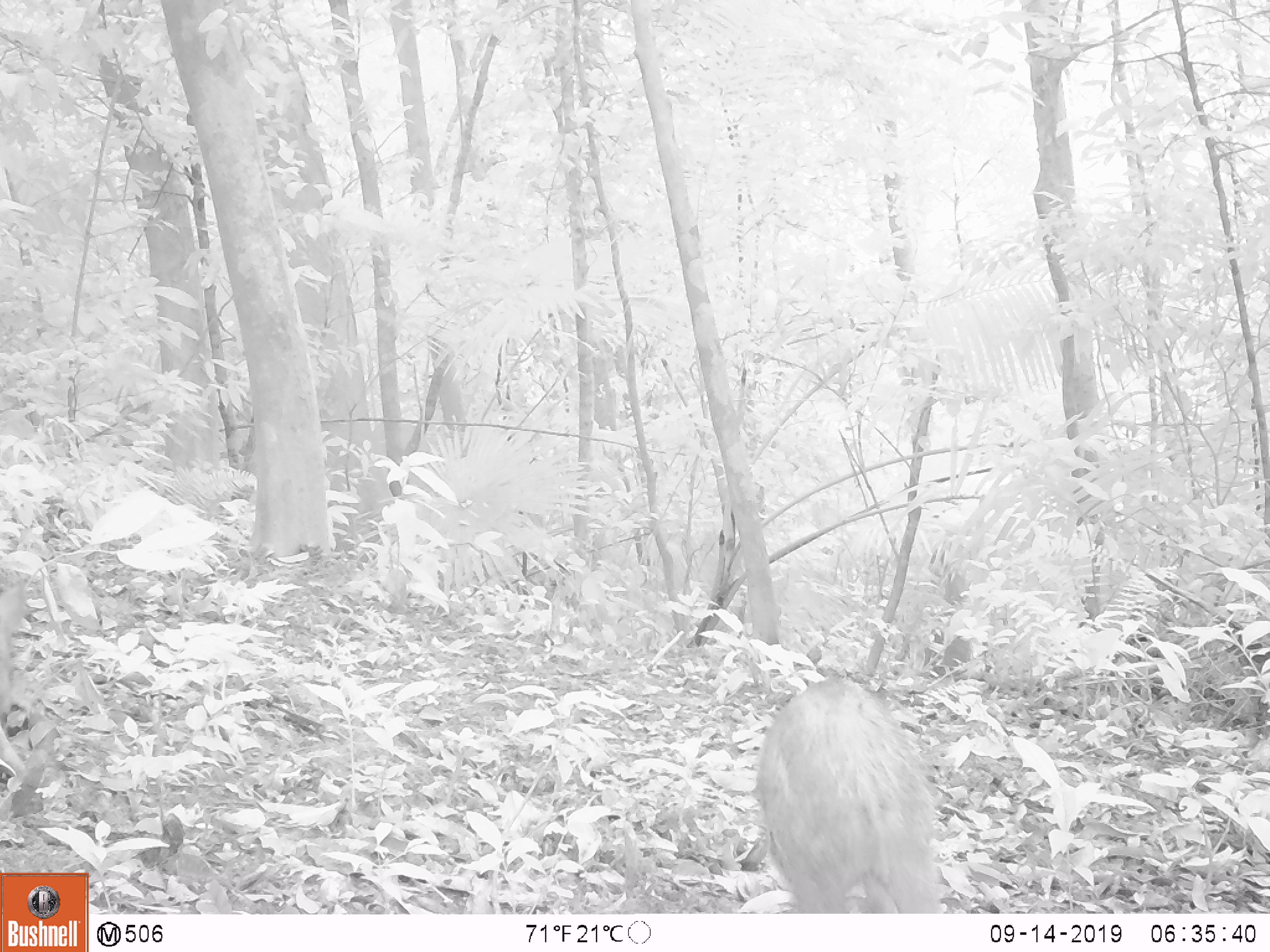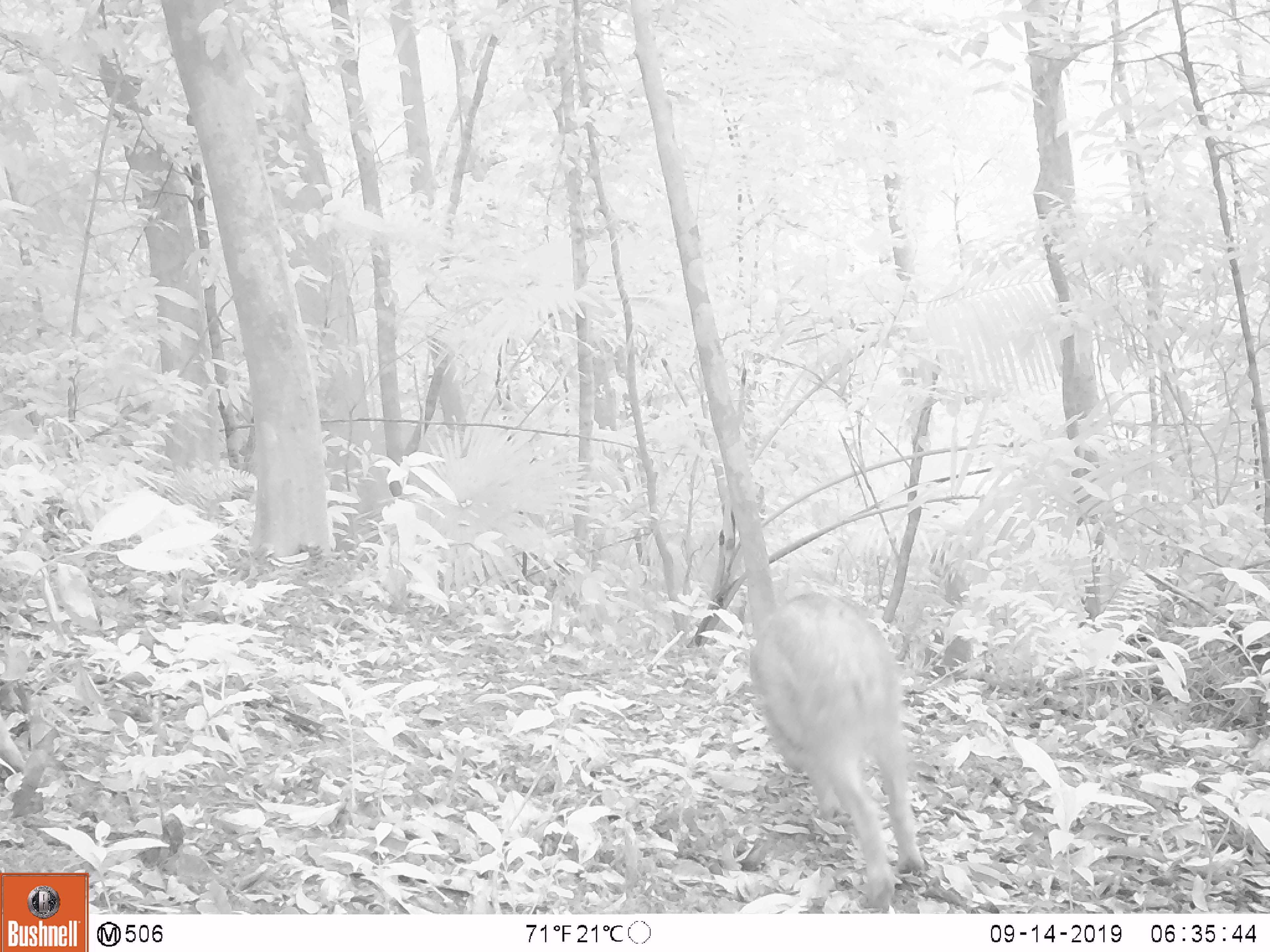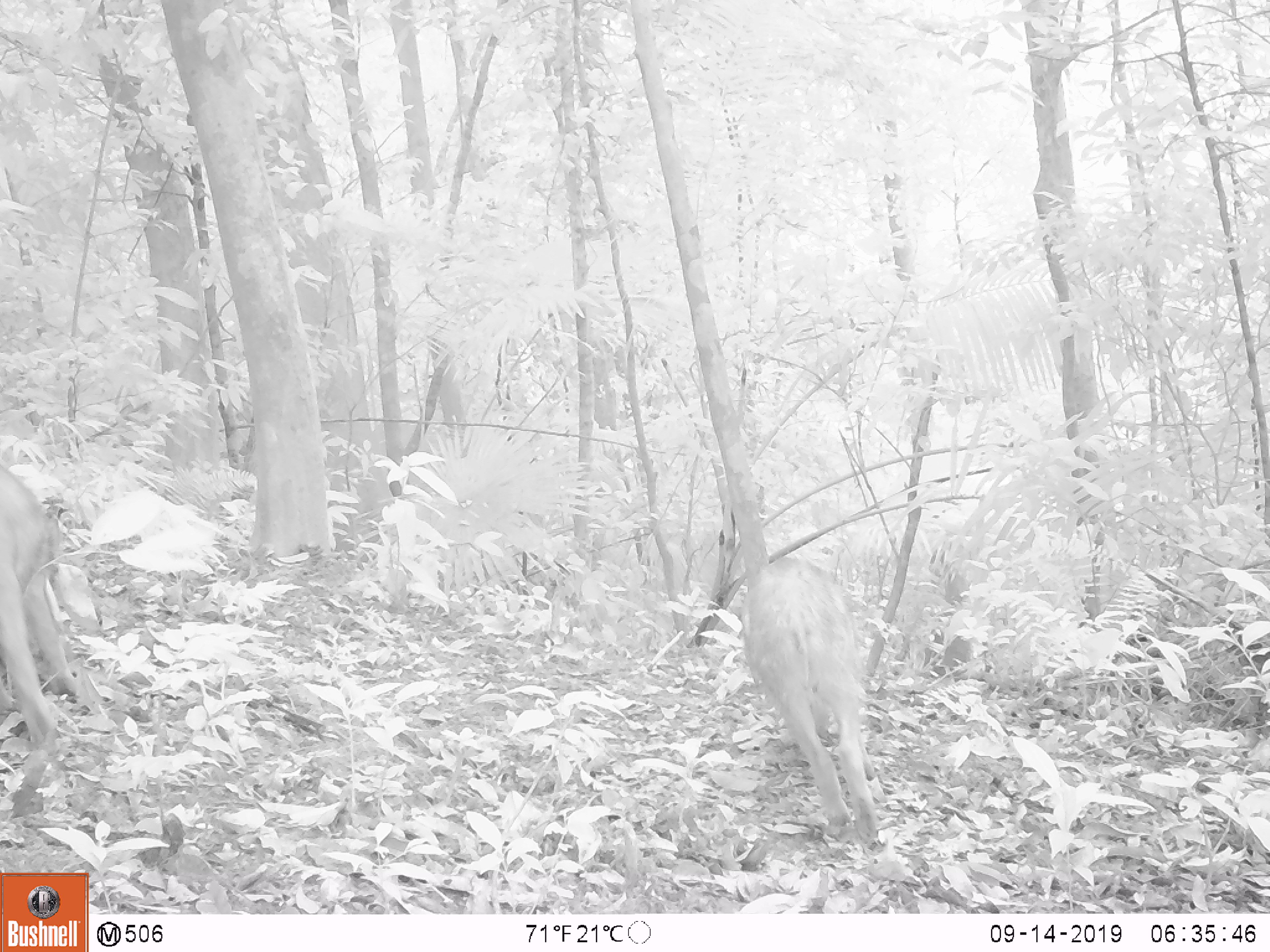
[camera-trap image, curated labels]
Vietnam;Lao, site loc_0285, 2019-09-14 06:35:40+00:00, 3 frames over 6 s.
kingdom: Animalia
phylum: Chordata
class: Mammalia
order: Artiodactyla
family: Suidae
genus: Sus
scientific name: Sus scrofa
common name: eurasian wild pig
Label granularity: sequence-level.